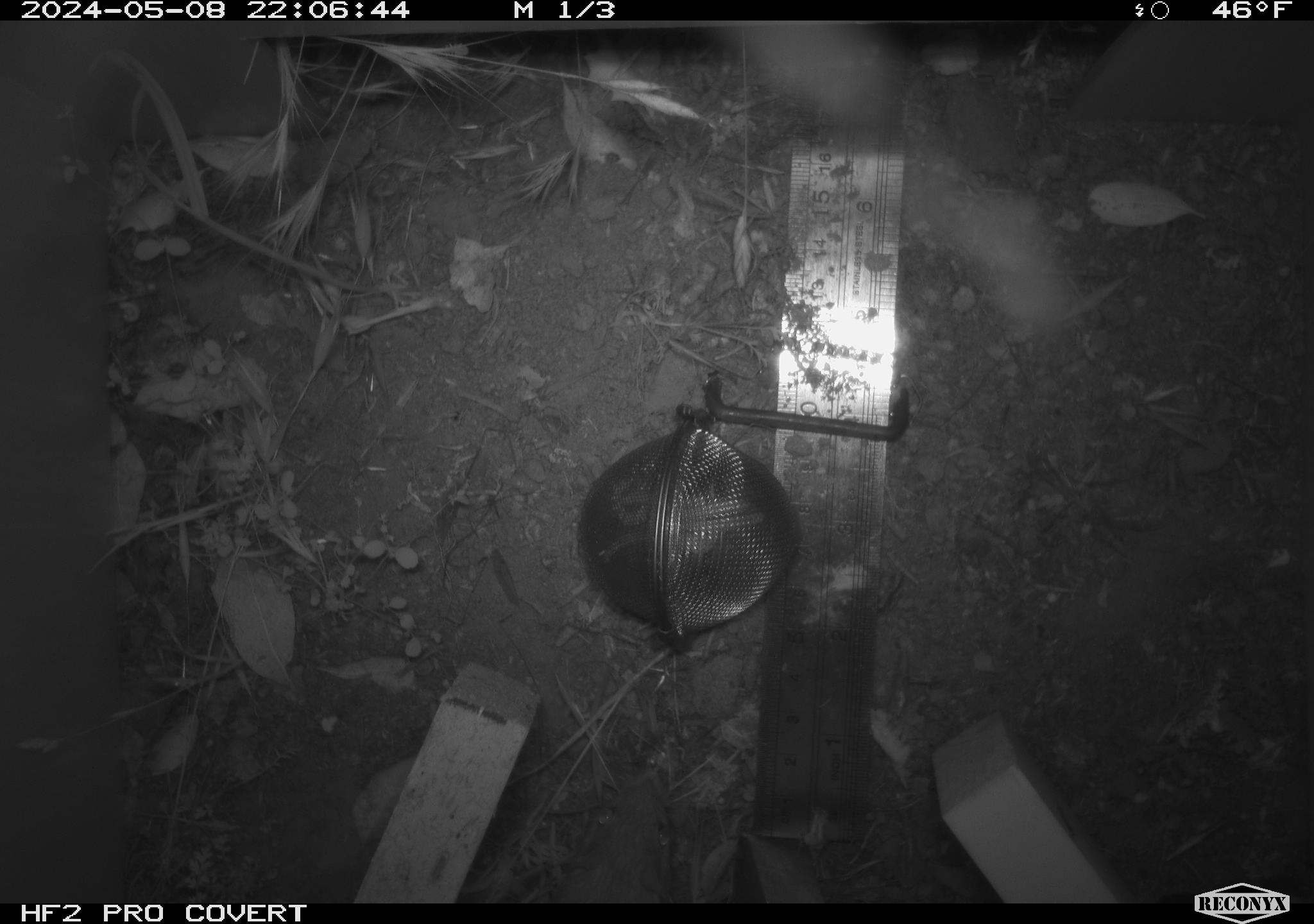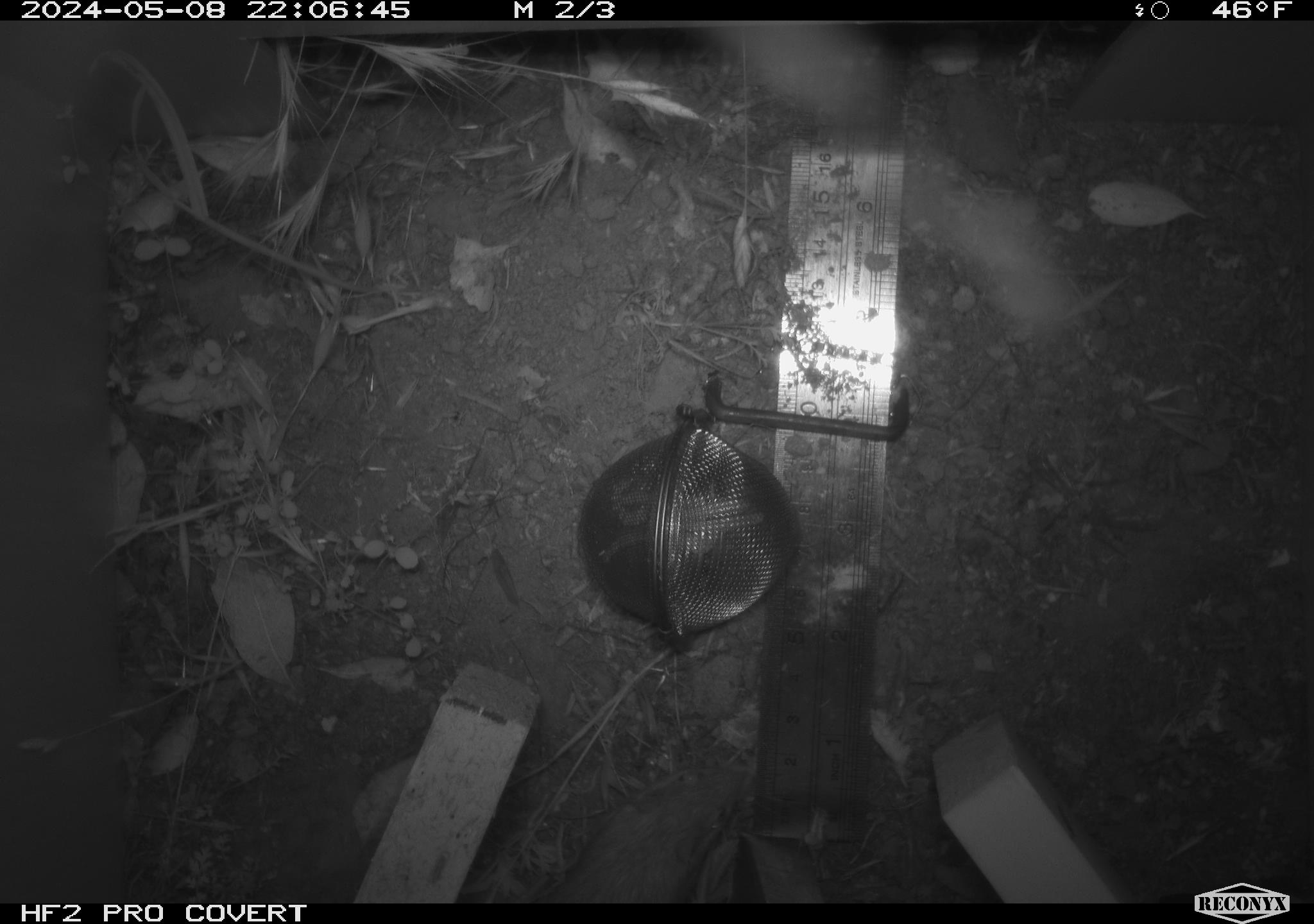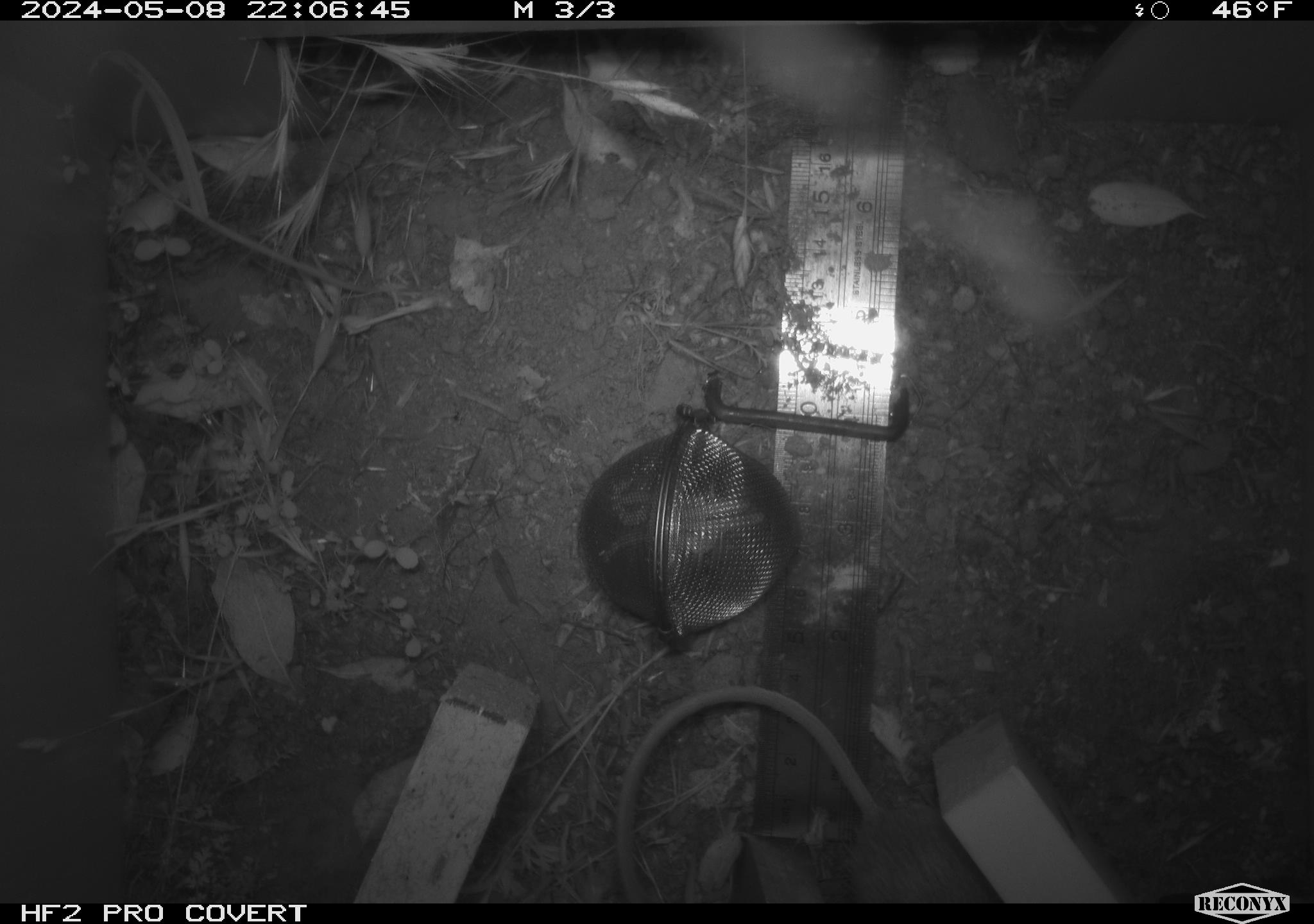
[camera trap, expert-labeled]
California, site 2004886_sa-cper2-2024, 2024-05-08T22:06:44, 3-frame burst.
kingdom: Animalia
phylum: Chordata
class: Mammalia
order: Rodentia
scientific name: Rodentia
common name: rodent